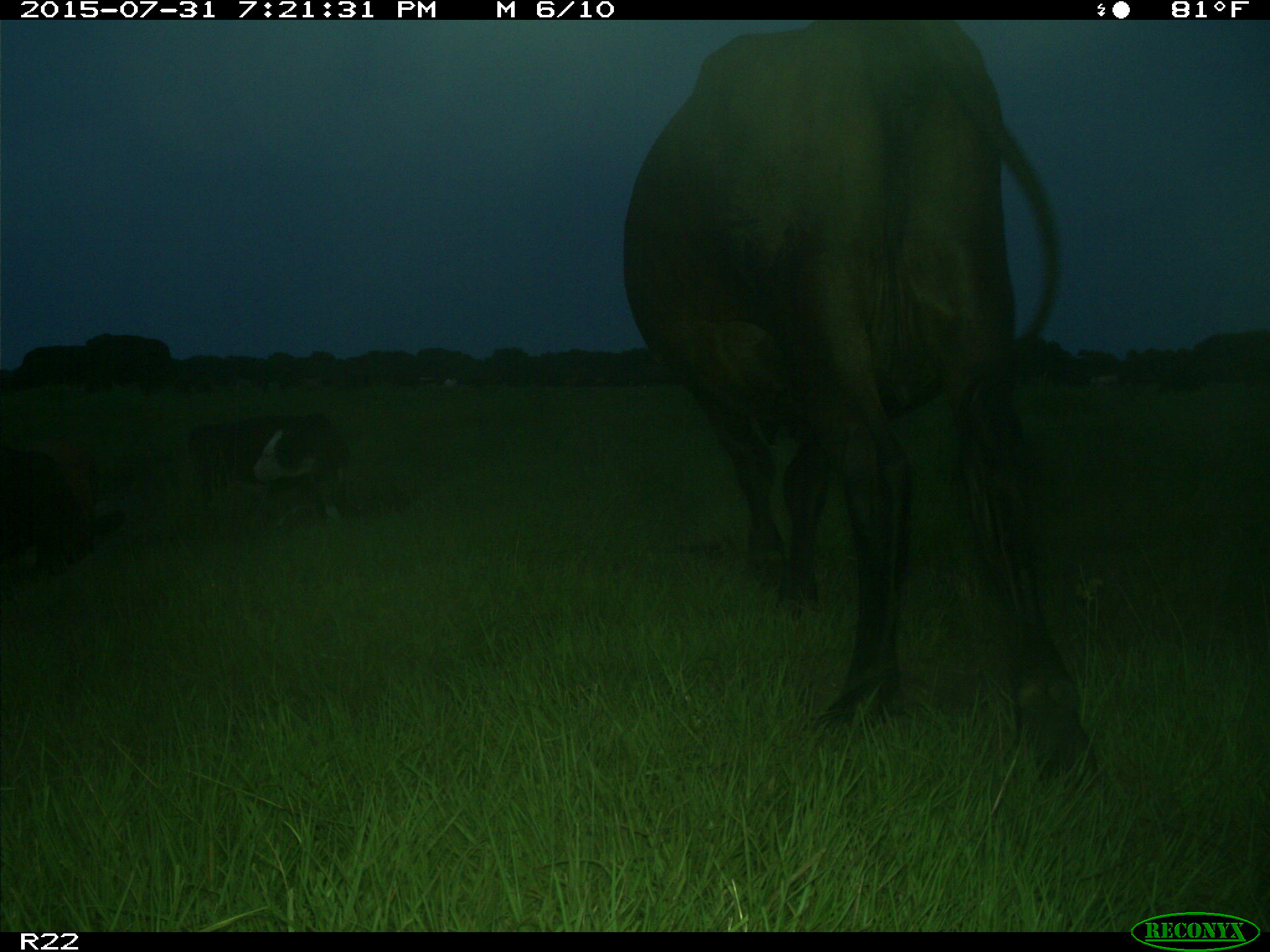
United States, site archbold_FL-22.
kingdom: Animalia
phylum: Chordata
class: Mammalia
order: Artiodactyla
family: Bovidae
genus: Bos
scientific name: Bos taurus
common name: domestic cow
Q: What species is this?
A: Bos taurus (domestic cow).